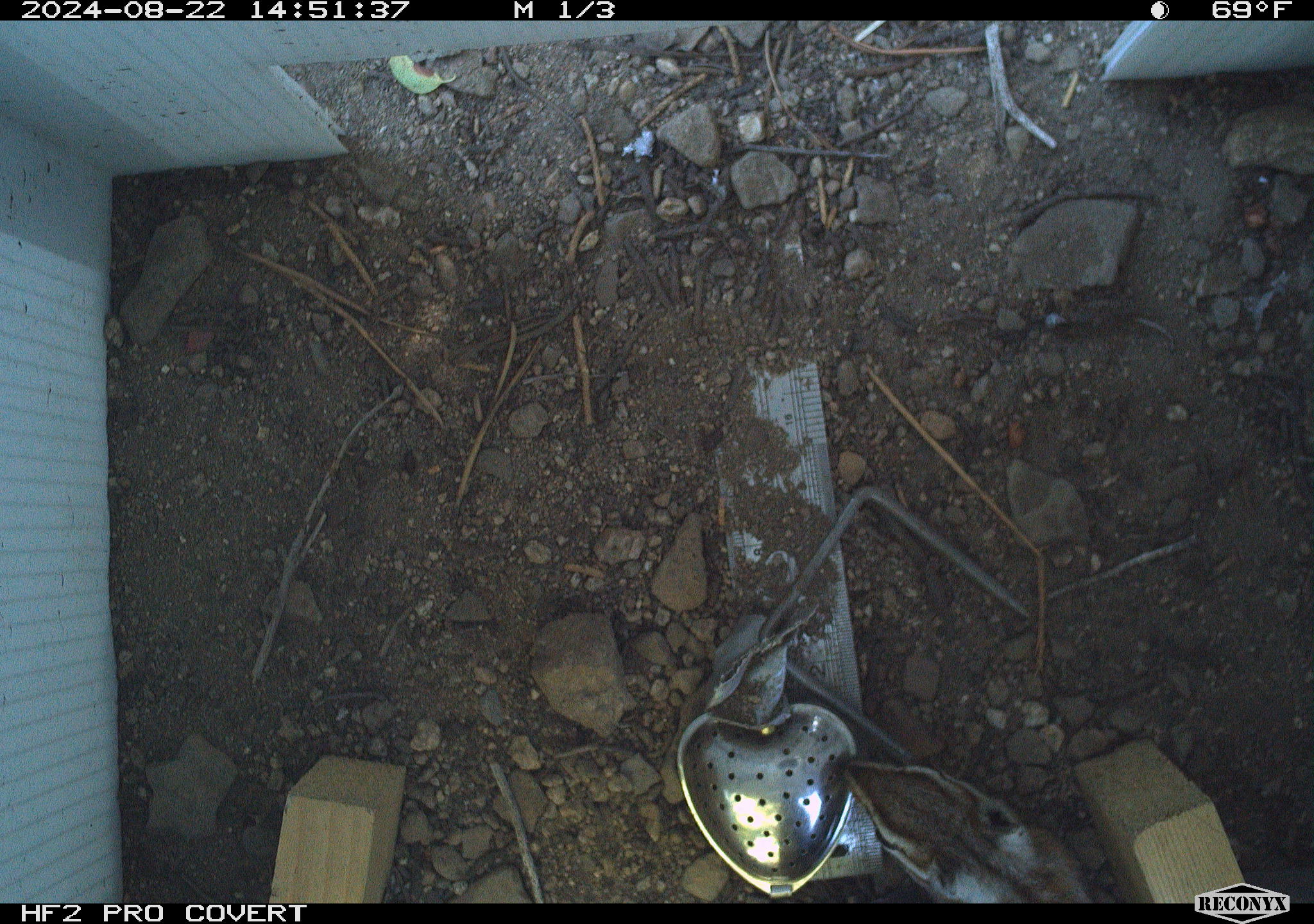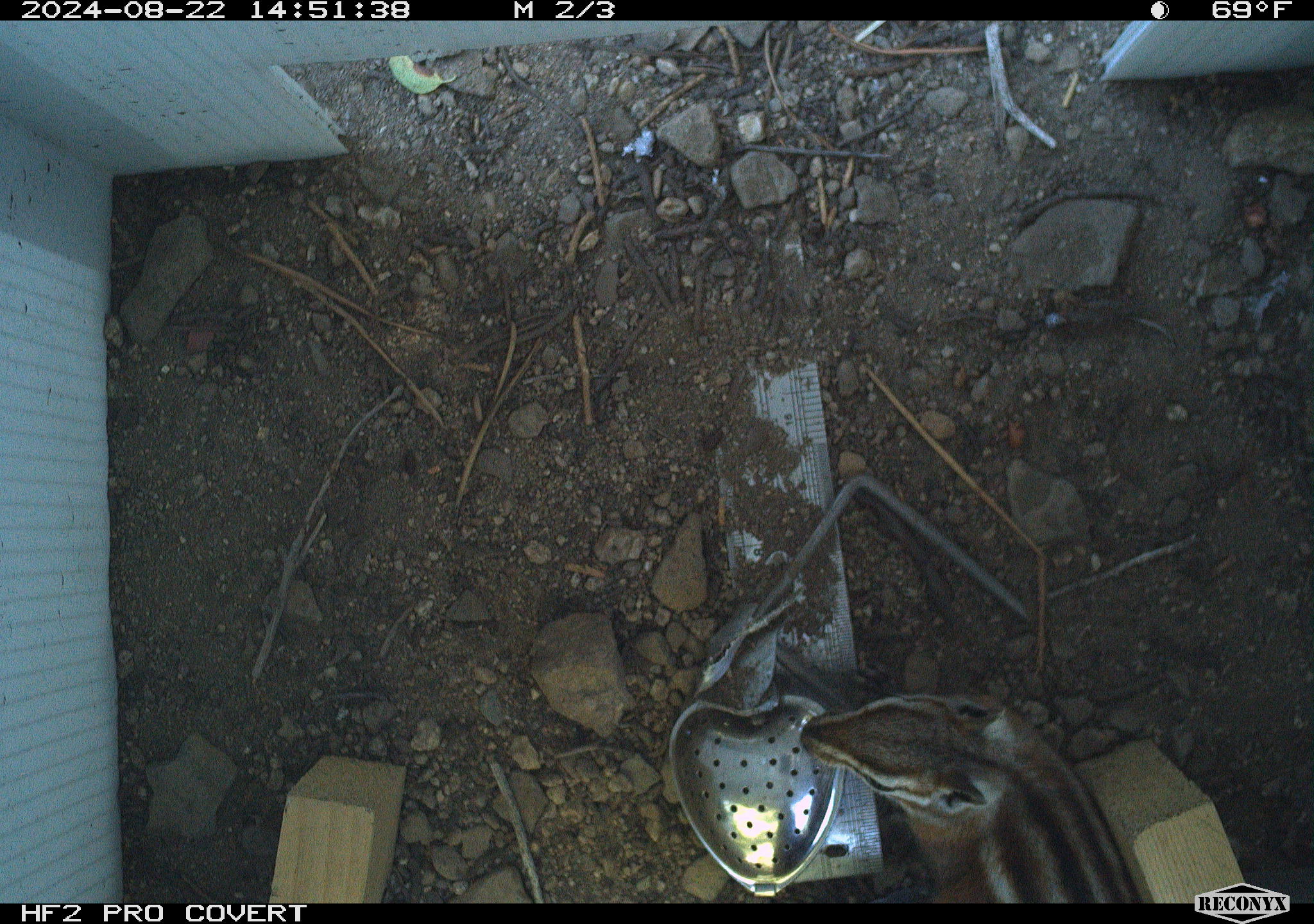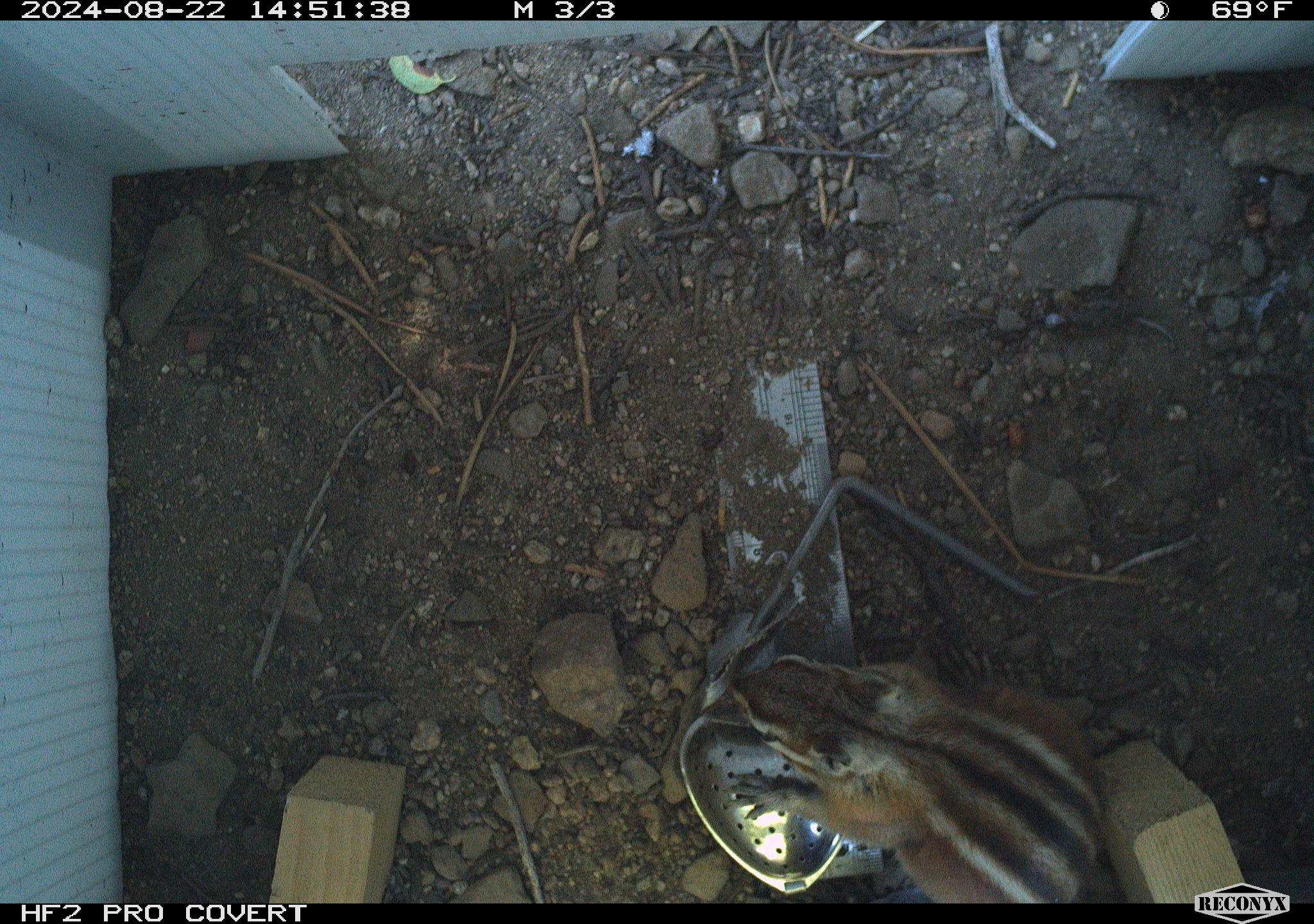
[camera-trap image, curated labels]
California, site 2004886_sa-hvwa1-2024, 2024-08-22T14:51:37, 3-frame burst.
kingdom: Animalia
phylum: Chordata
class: Mammalia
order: Rodentia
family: Sciuridae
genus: Neotamias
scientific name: Neotamias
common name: western chipmunks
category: neotamias species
Neotamias species (western chipmunks) (Neotamias).